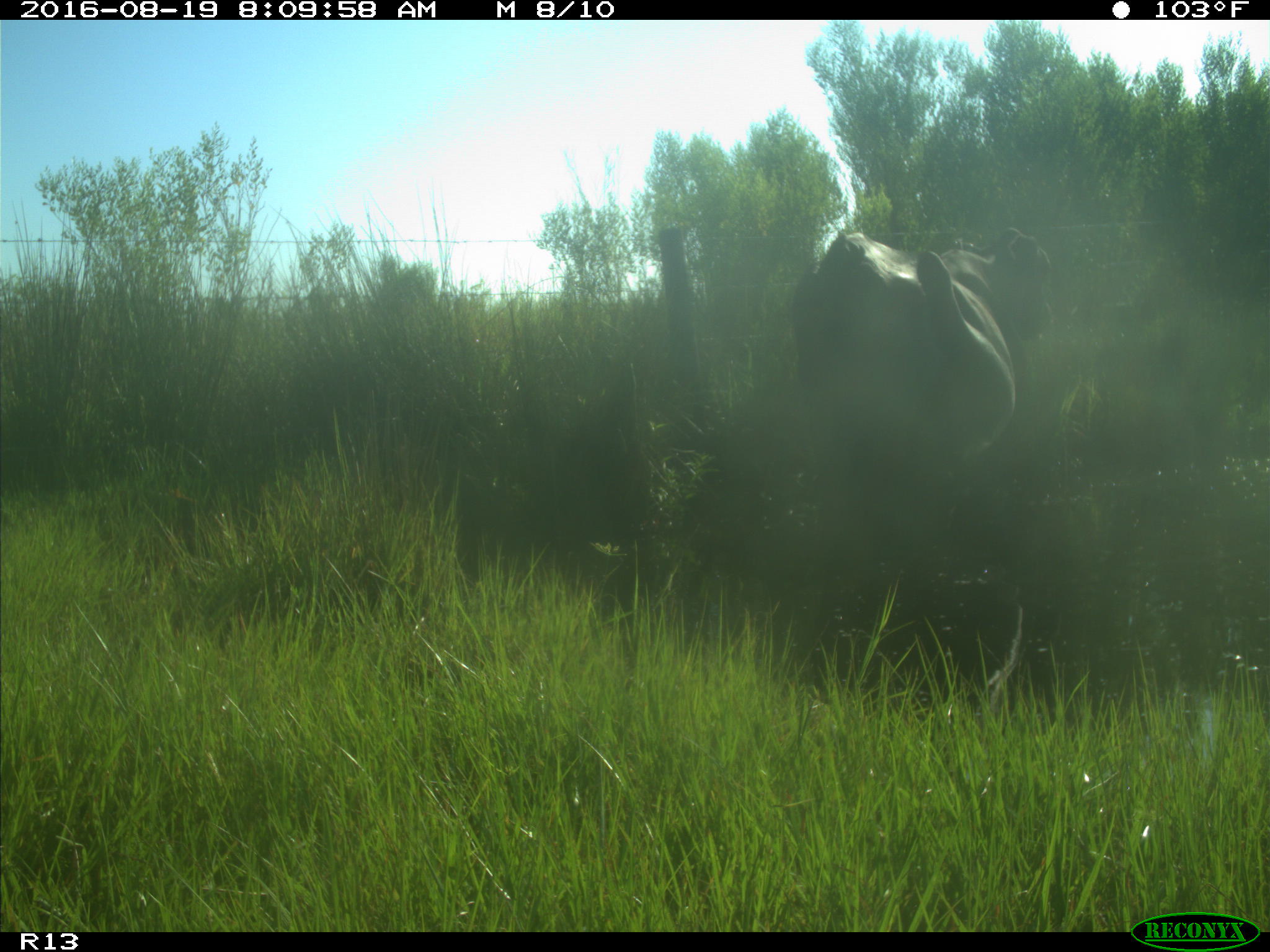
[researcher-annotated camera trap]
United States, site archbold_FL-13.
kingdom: Animalia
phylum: Chordata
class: Mammalia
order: Artiodactyla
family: Bovidae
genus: Bos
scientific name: Bos taurus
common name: domestic cow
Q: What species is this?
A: Bos taurus (domestic cow).